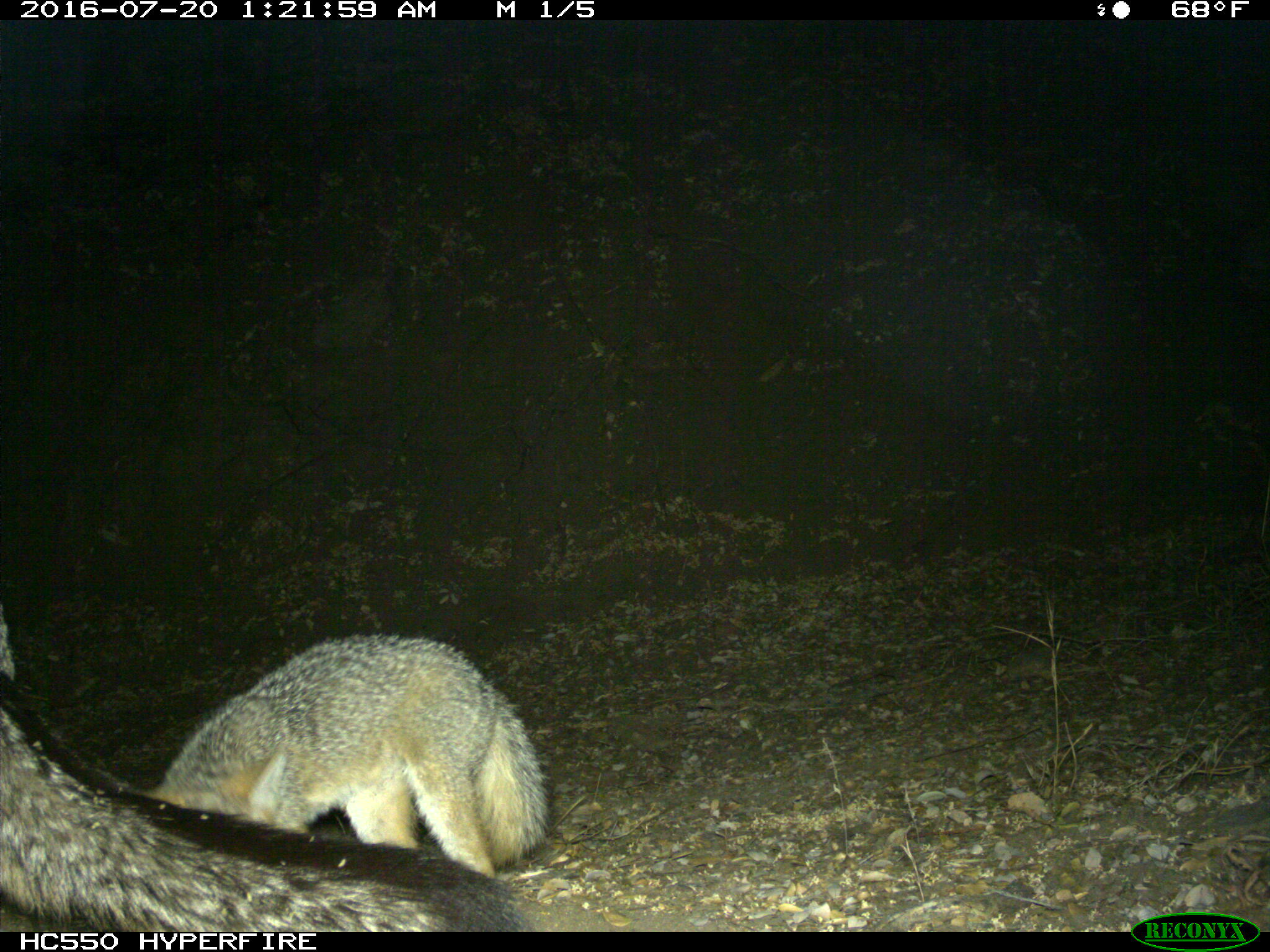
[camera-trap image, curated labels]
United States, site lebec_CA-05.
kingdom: Animalia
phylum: Chordata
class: Mammalia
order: Carnivora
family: Canidae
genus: Urocyon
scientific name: Urocyon cinereoargenteus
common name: gray fox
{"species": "Urocyon cinereoargenteus (gray fox)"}